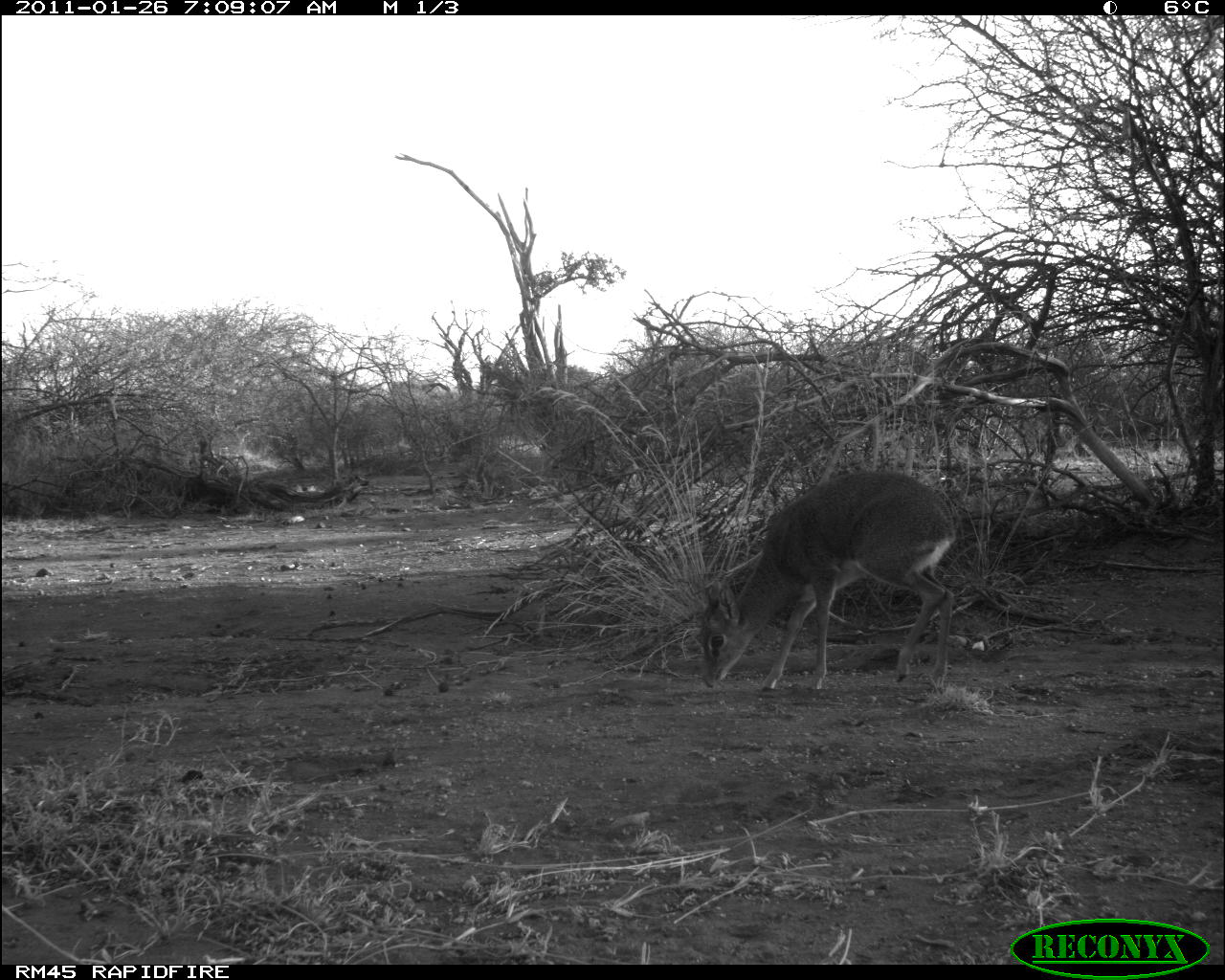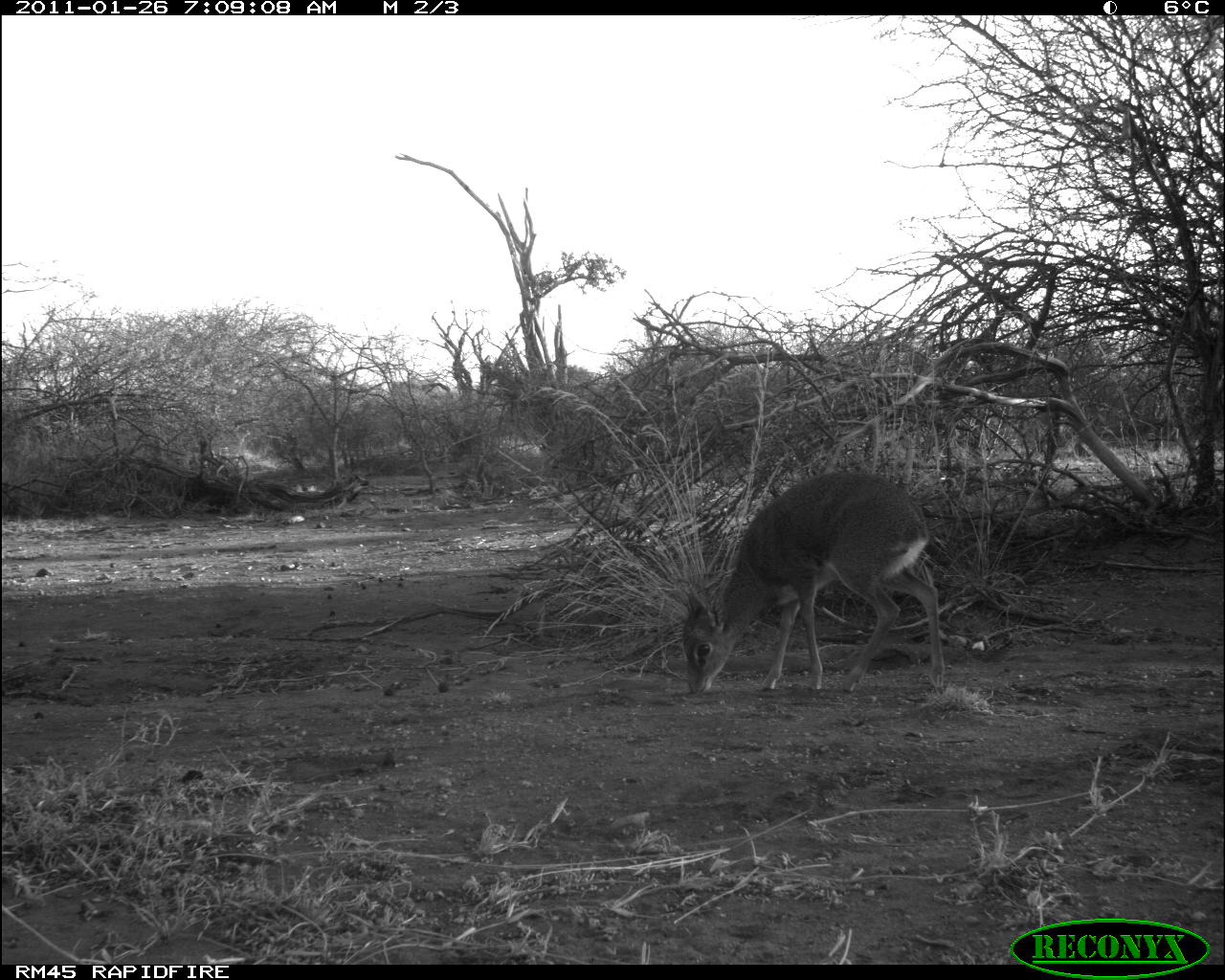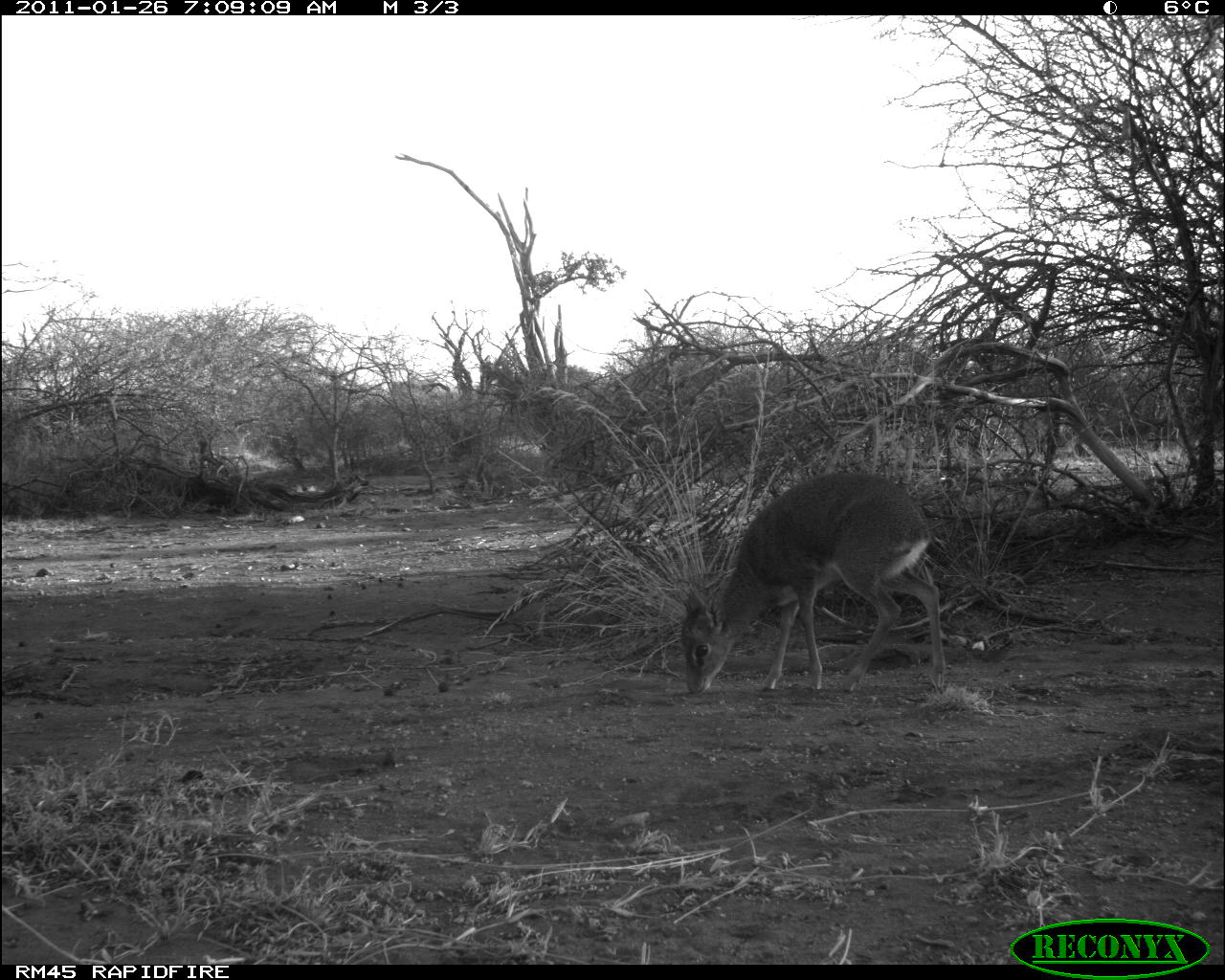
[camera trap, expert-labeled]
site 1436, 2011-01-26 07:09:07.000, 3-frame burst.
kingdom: Animalia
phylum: Chordata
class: Mammalia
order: Artiodactyla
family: Bovidae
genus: Madoqua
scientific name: Madoqua guentheri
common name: günther's dik-dik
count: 1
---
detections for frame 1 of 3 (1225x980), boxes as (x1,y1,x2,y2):
madoqua guentheri: (699,468,959,690)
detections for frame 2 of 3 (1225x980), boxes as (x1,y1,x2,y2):
madoqua guentheri: (681,469,946,696)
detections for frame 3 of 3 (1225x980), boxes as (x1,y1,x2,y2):
madoqua guentheri: (678,468,947,696)